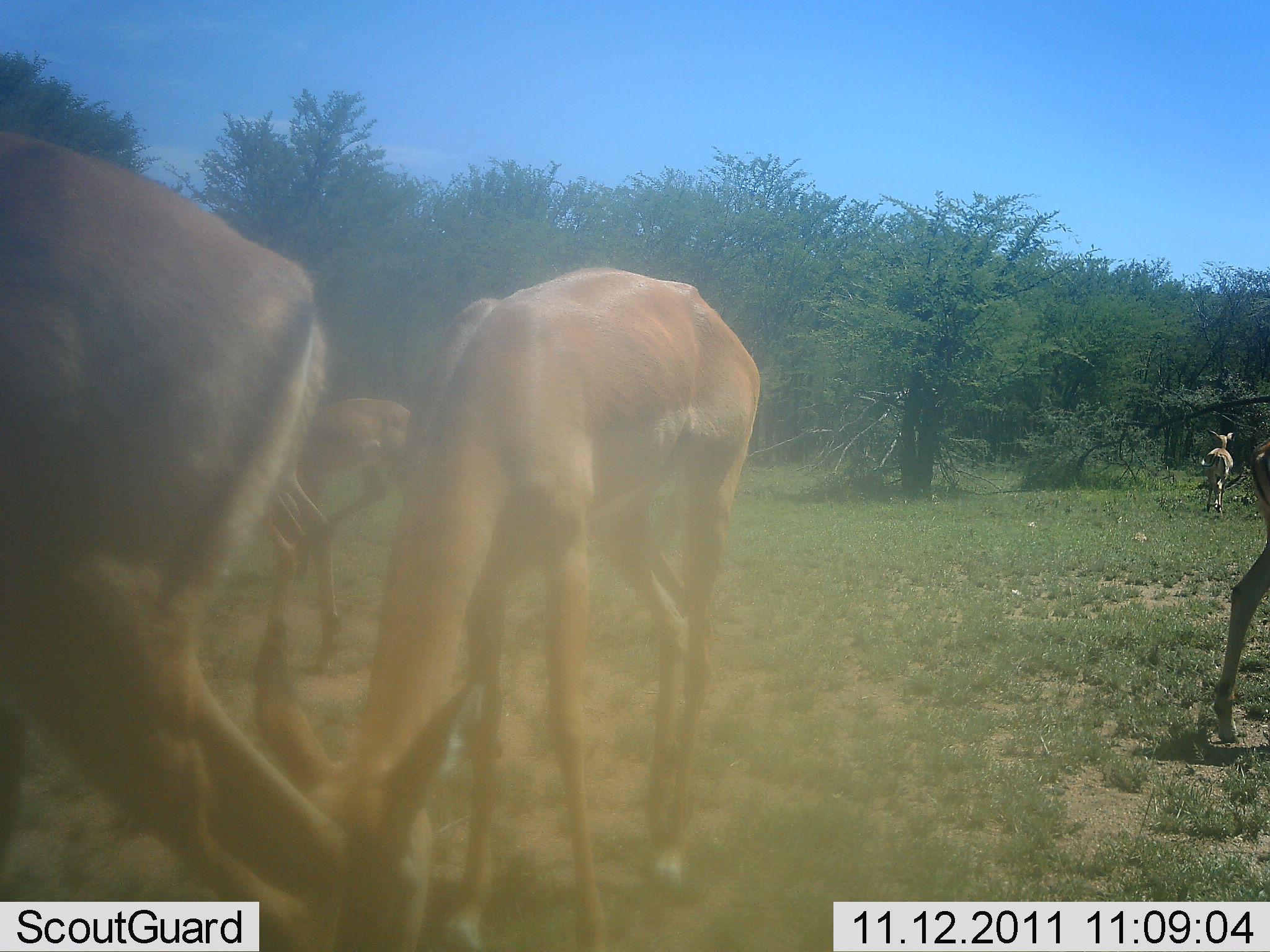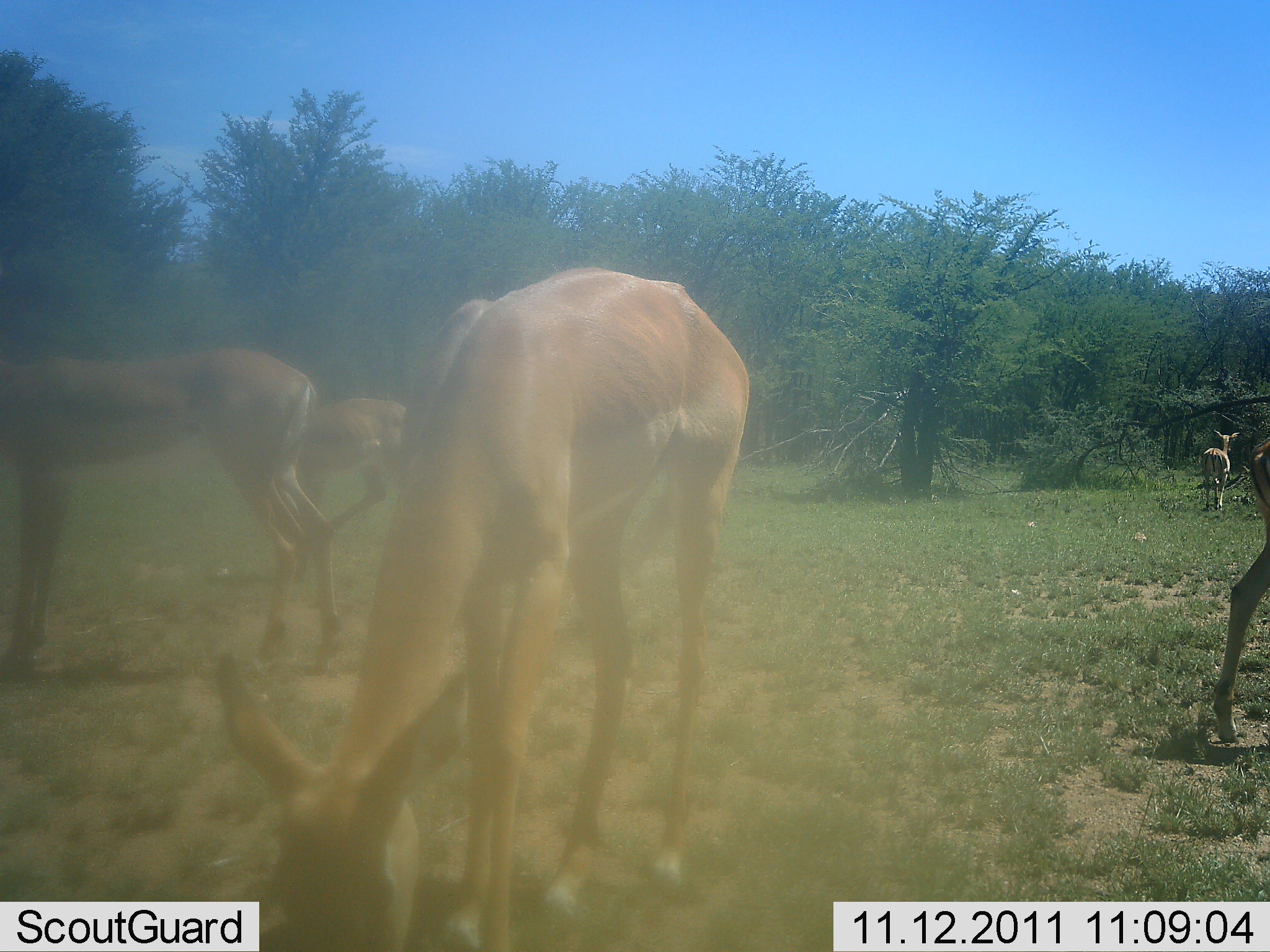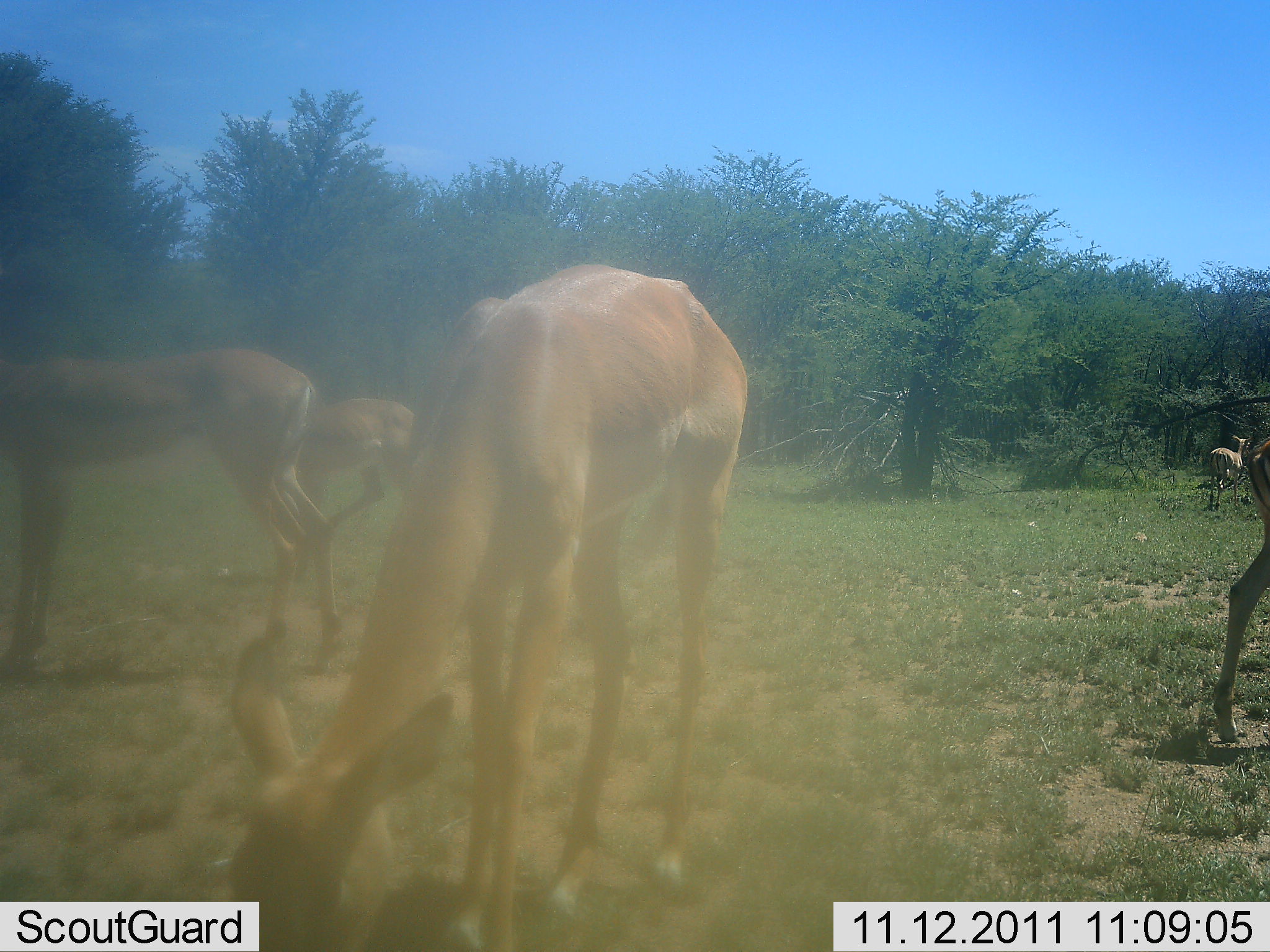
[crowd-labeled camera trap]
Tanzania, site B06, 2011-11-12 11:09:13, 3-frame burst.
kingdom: Animalia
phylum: Chordata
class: Mammalia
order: Artiodactyla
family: Bovidae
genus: Aepyceros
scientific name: Aepyceros melampus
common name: impala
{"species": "impala (Aepyceros melampus)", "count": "5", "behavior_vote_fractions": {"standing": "60%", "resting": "0%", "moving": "30%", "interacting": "0%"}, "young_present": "0%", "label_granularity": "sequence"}